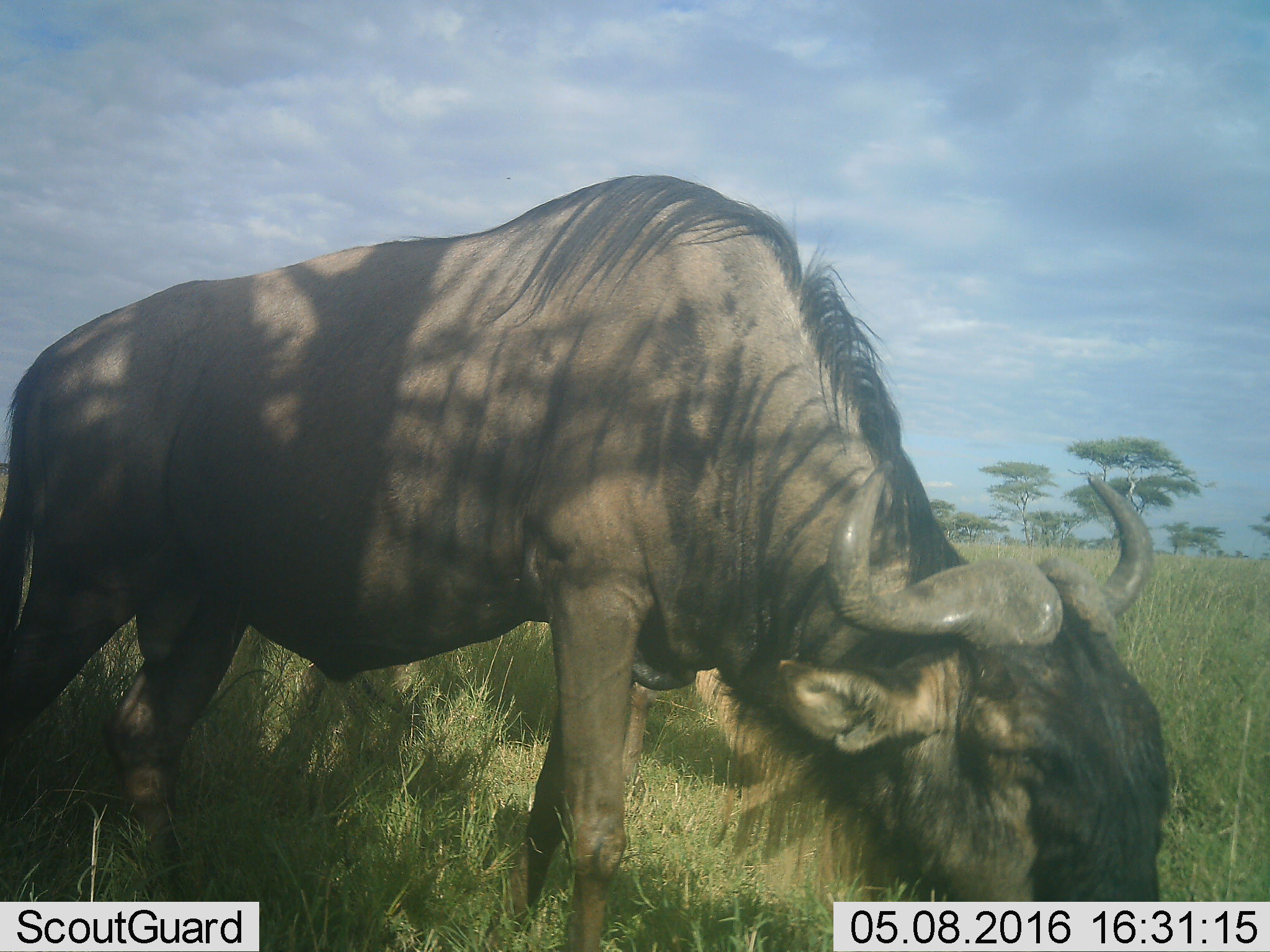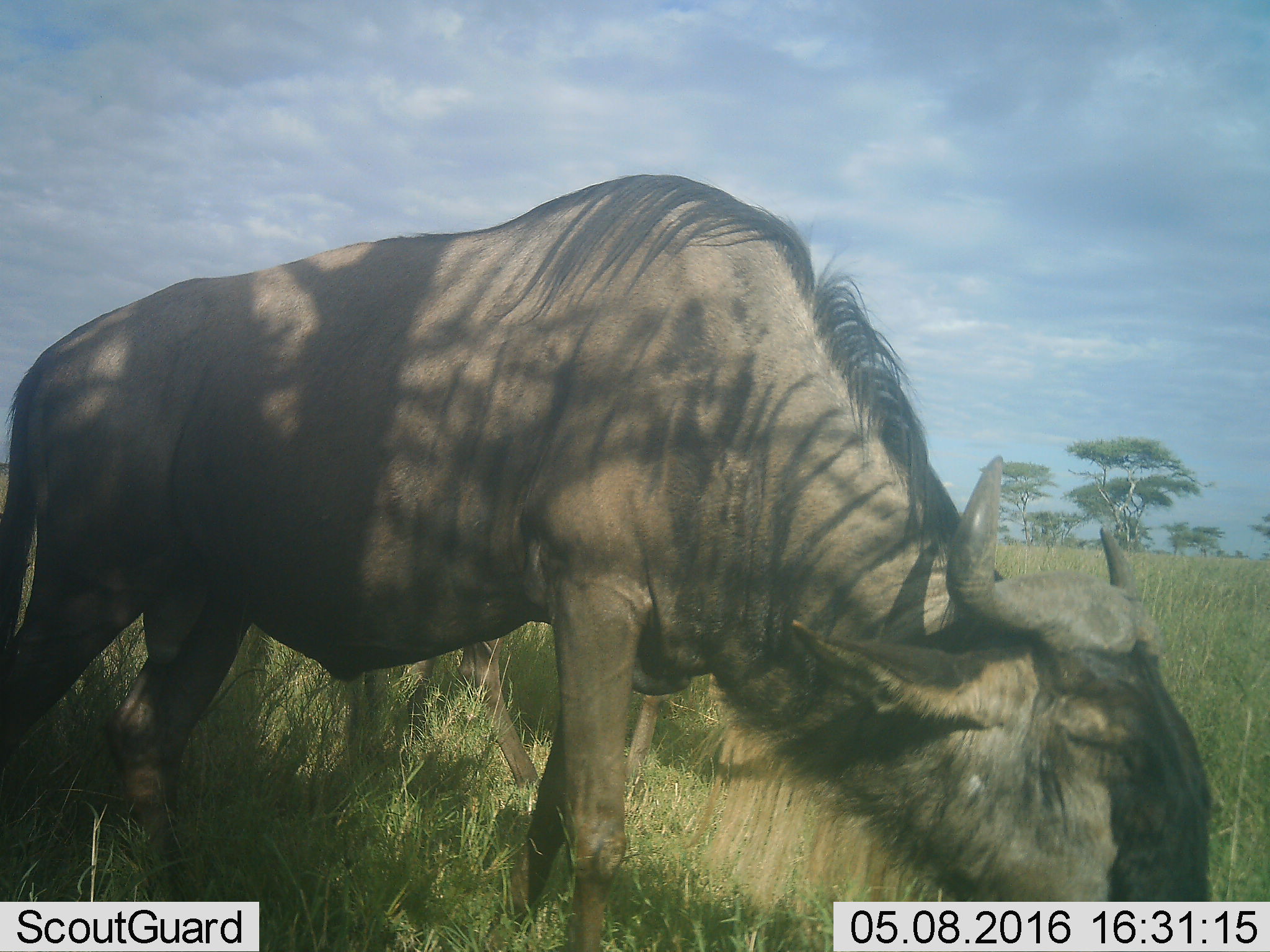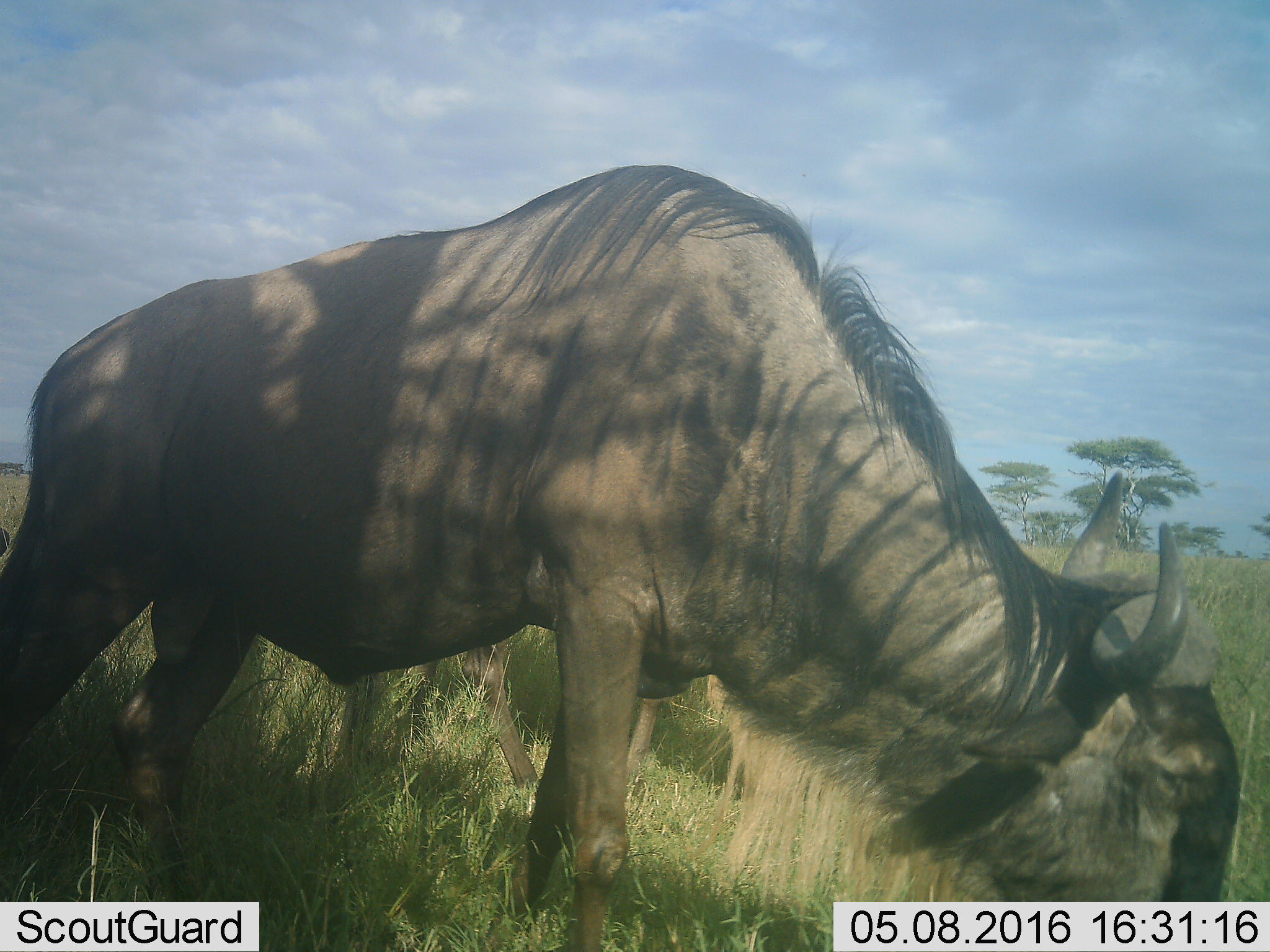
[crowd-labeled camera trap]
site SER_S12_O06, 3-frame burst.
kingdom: Animalia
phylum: Chordata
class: Mammalia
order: Artiodactyla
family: Bovidae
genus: Connochaetes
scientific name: Connochaetes taurinus taurinus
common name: blue wildebeest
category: wildebeestblue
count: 2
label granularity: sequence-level